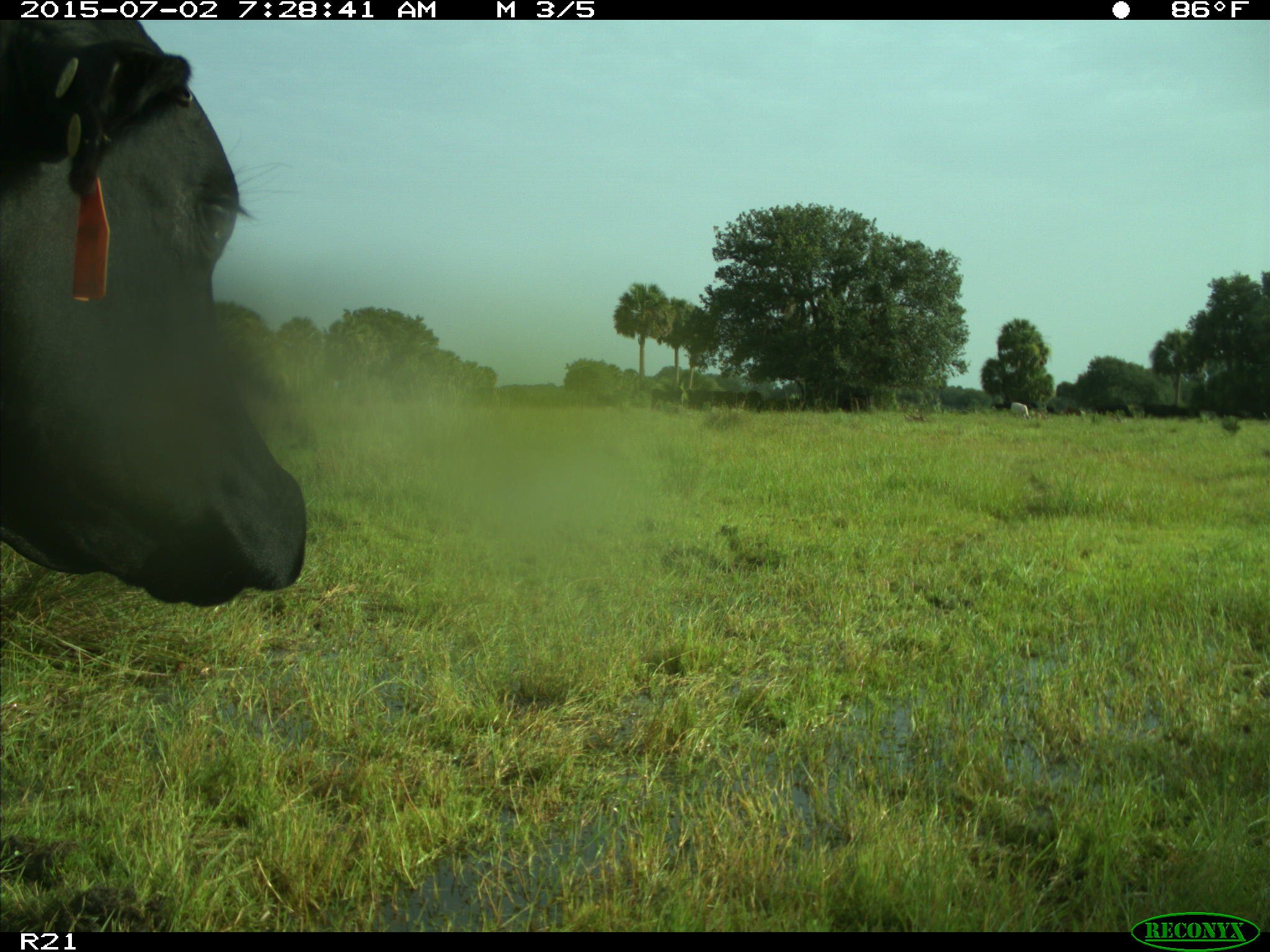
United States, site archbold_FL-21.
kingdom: Animalia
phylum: Chordata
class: Mammalia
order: Artiodactyla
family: Bovidae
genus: Bos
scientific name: Bos taurus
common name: domestic cow